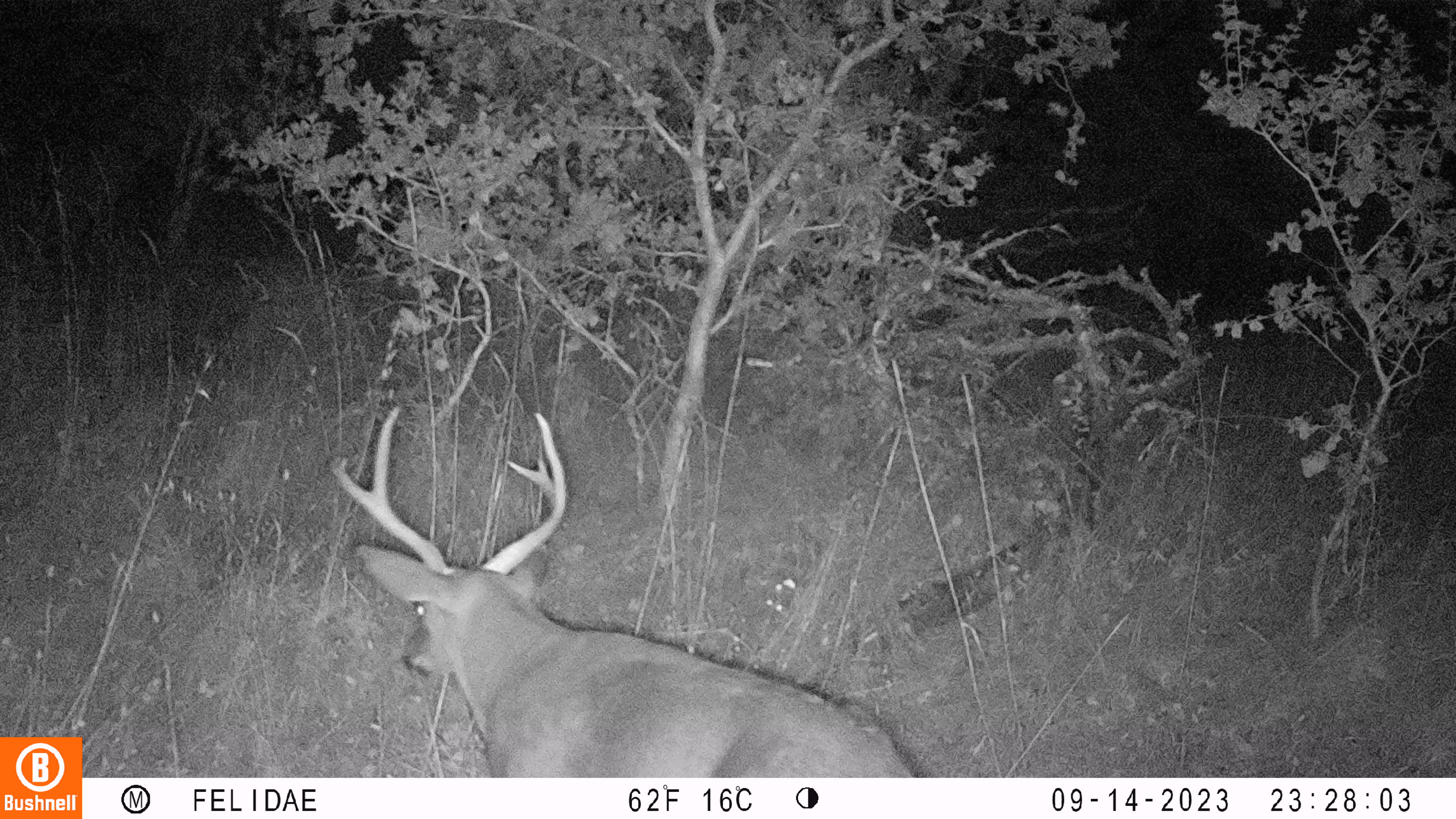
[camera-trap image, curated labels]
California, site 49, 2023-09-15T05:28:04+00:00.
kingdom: Animalia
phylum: Chordata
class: Mammalia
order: Artiodactyla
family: Cervidae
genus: Odocoileus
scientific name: Odocoileus hemionus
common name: mule deer